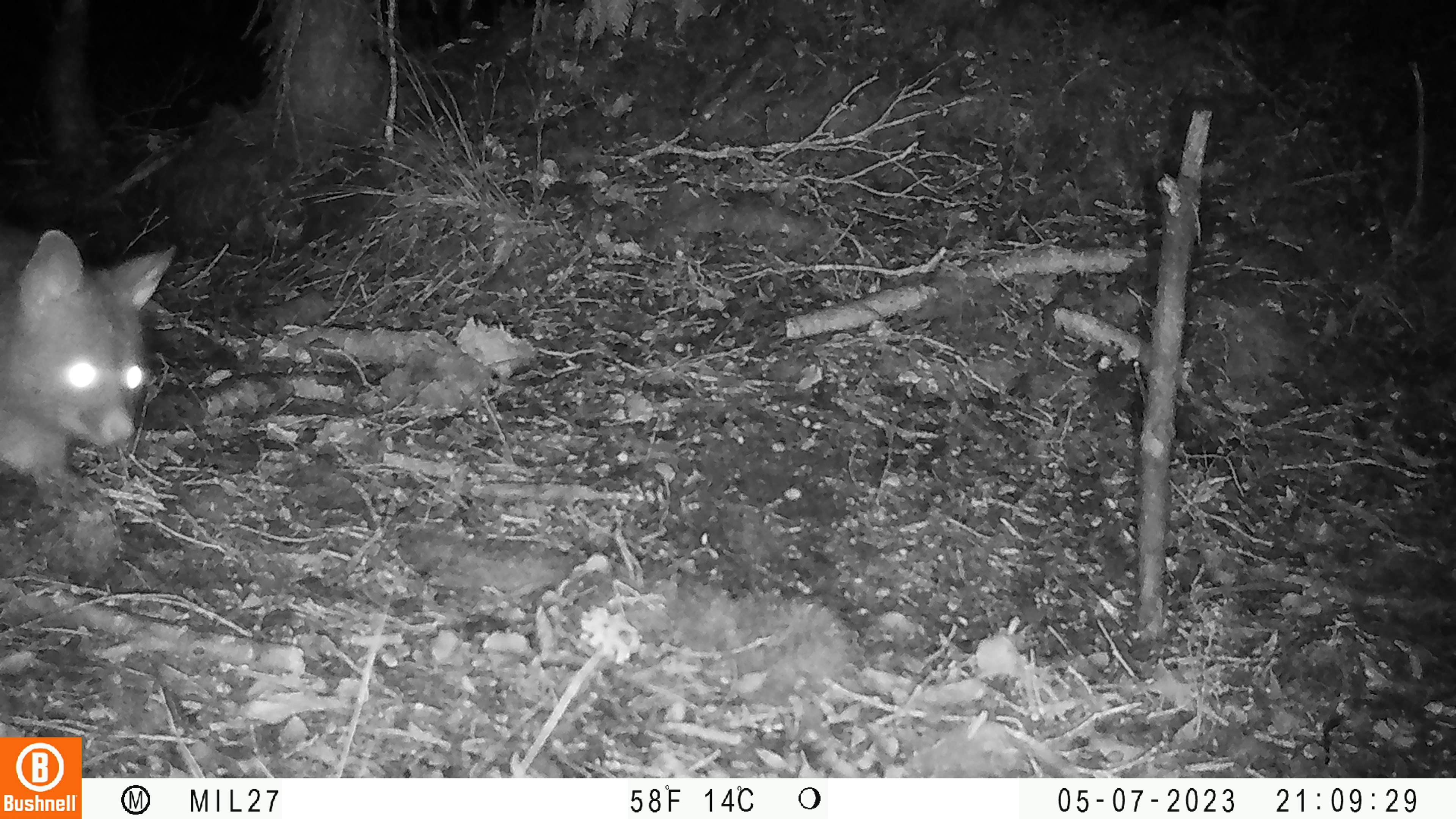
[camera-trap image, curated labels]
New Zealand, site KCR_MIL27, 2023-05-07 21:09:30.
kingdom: Animalia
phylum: Chordata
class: Mammalia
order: Diprotodontia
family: Phalangeridae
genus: Trichosurus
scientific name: Trichosurus vulpecula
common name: common brushtail possum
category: possum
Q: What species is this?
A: Possum (common brushtail possum) (Trichosurus vulpecula).